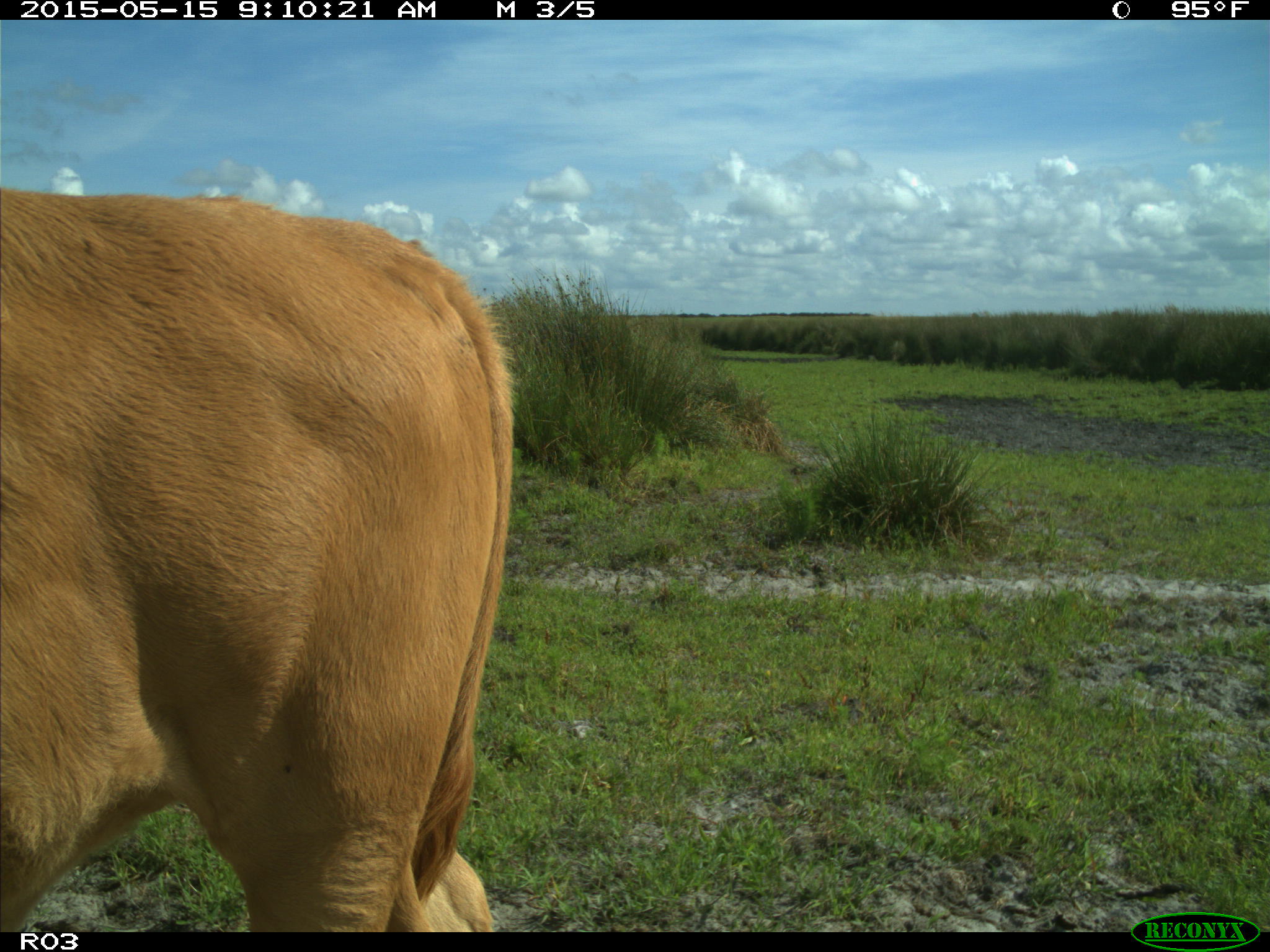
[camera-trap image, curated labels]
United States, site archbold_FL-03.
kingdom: Animalia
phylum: Chordata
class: Mammalia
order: Artiodactyla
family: Bovidae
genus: Bos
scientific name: Bos taurus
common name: domestic cow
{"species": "Bos taurus (domestic cow)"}